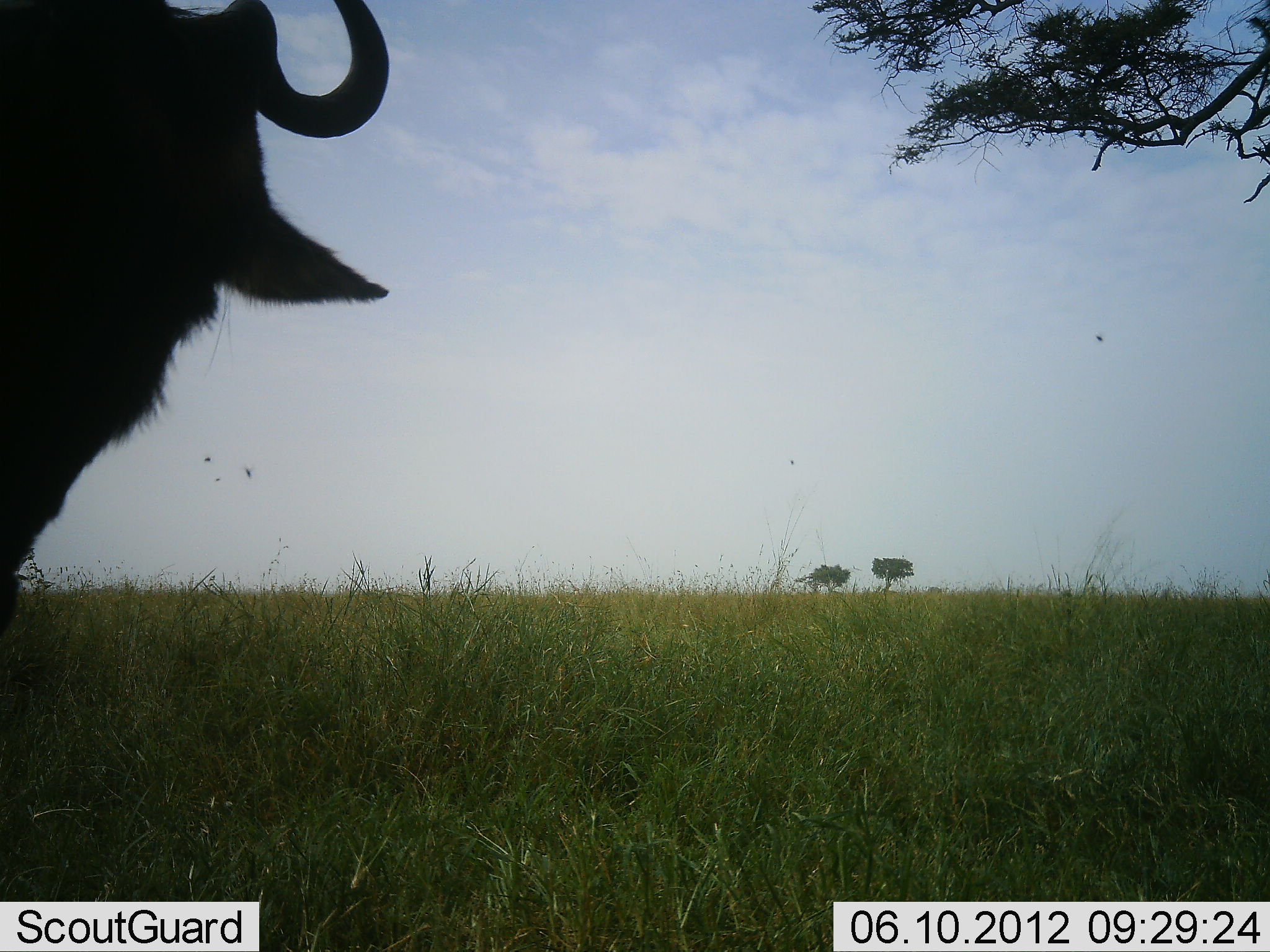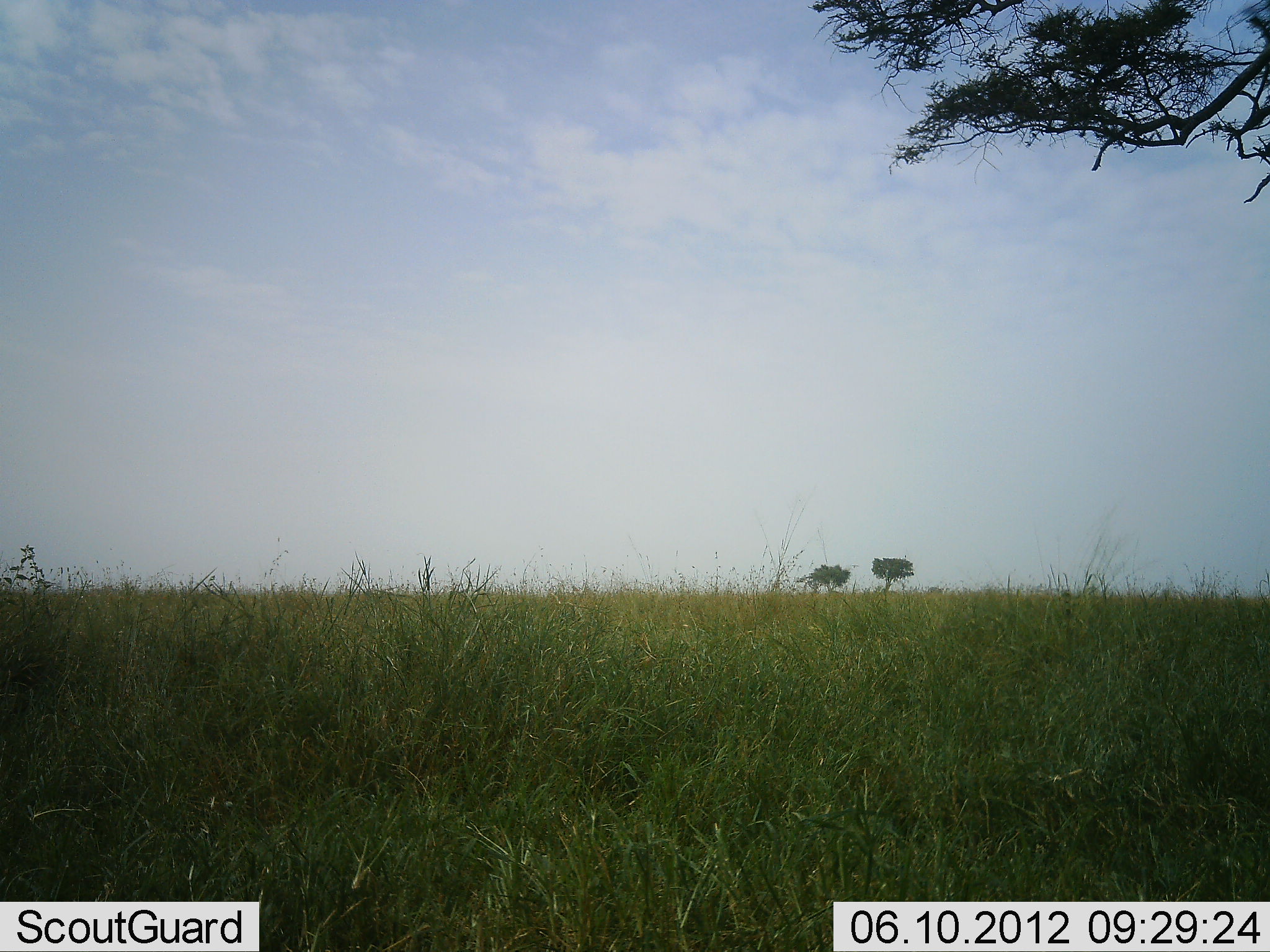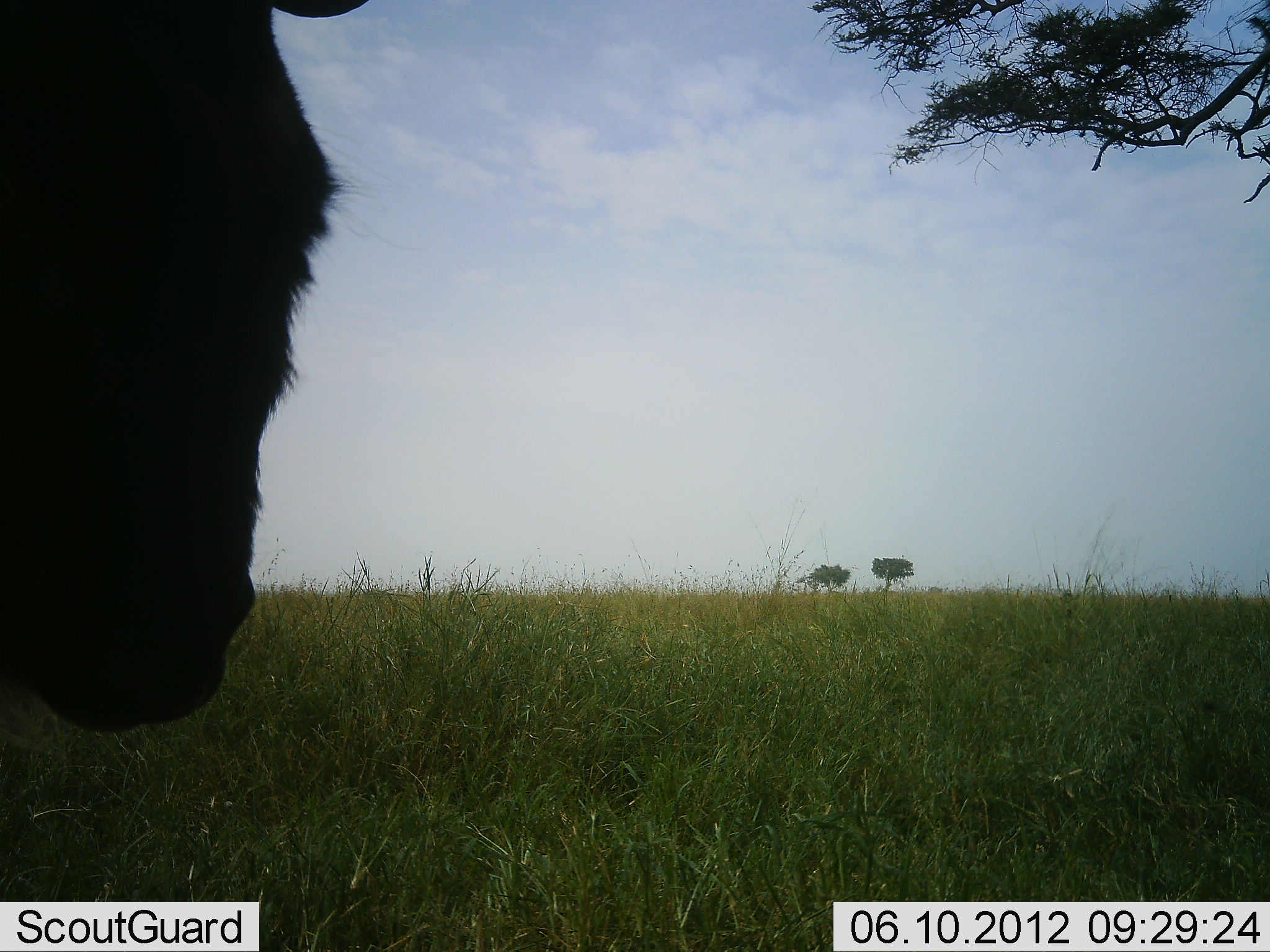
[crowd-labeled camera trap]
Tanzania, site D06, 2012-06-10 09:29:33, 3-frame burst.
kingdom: Animalia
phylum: Chordata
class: Mammalia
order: Artiodactyla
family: Bovidae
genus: Connochaetes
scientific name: Connochaetes taurinus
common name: blue wildebeest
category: wildebeest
Wildebeest (blue wildebeest) (Connochaetes taurinus), count 1. Behavior (volunteer vote fractions): standing 40%, resting 0%, moving 70%, interacting 0%. Young present (vote fraction): 0%. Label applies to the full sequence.